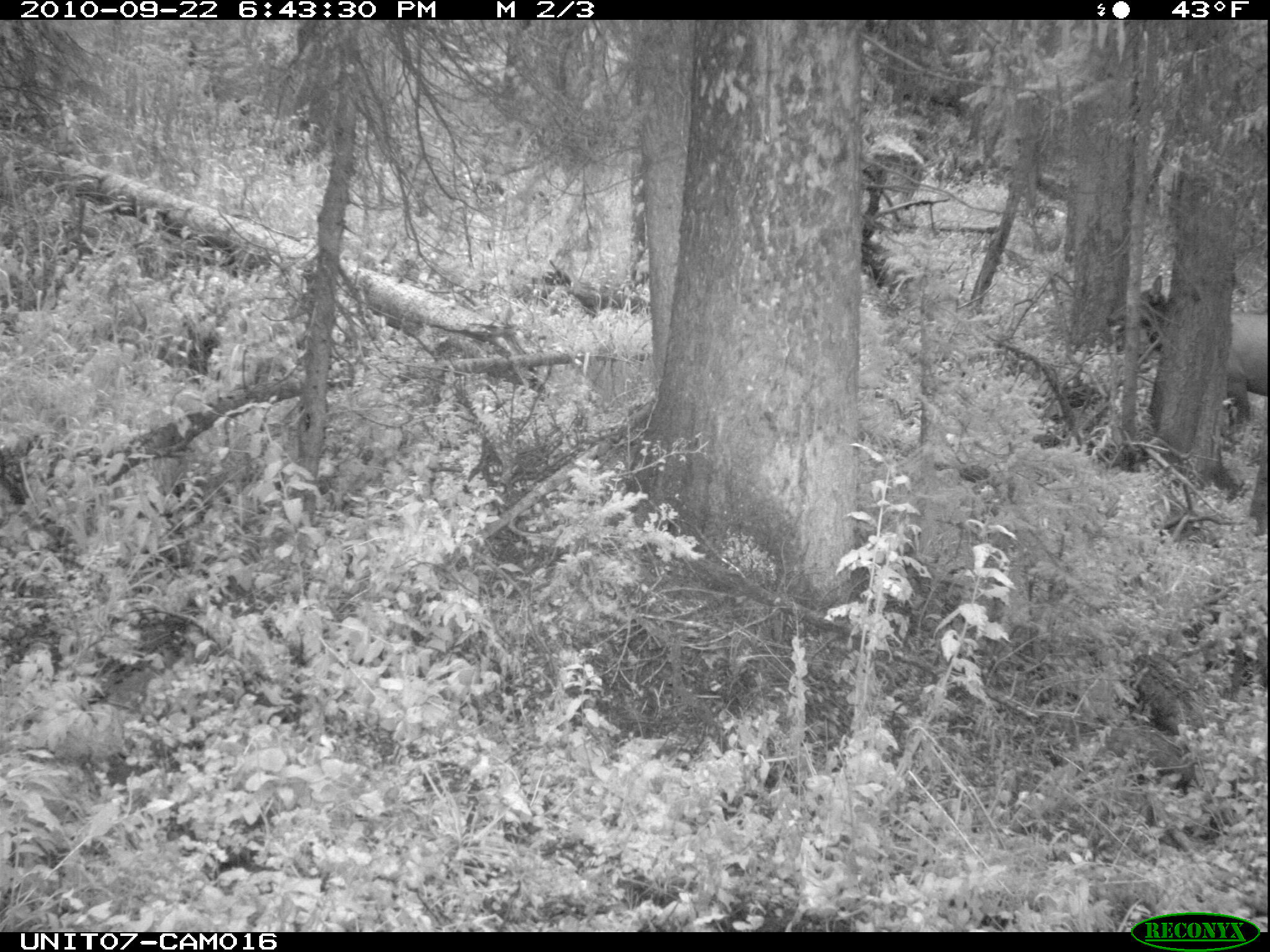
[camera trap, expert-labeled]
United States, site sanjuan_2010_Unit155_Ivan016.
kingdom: Animalia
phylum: Chordata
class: Mammalia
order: Artiodactyla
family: Cervidae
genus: Cervus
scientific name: Cervus elaphus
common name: red deer